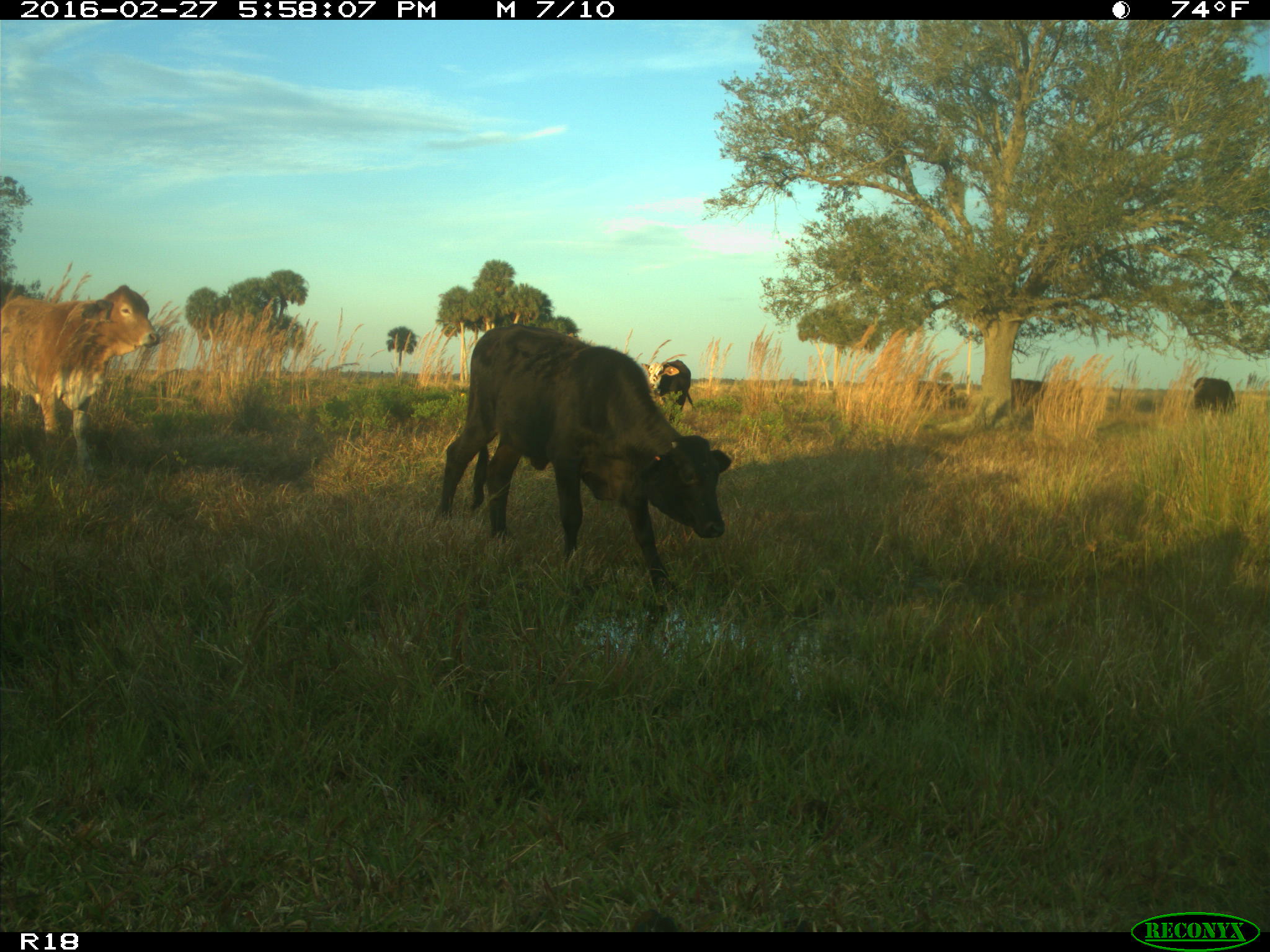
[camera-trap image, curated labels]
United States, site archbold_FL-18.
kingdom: Animalia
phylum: Chordata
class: Mammalia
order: Artiodactyla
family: Bovidae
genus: Bos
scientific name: Bos taurus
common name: domestic cow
Bos taurus (domestic cow).